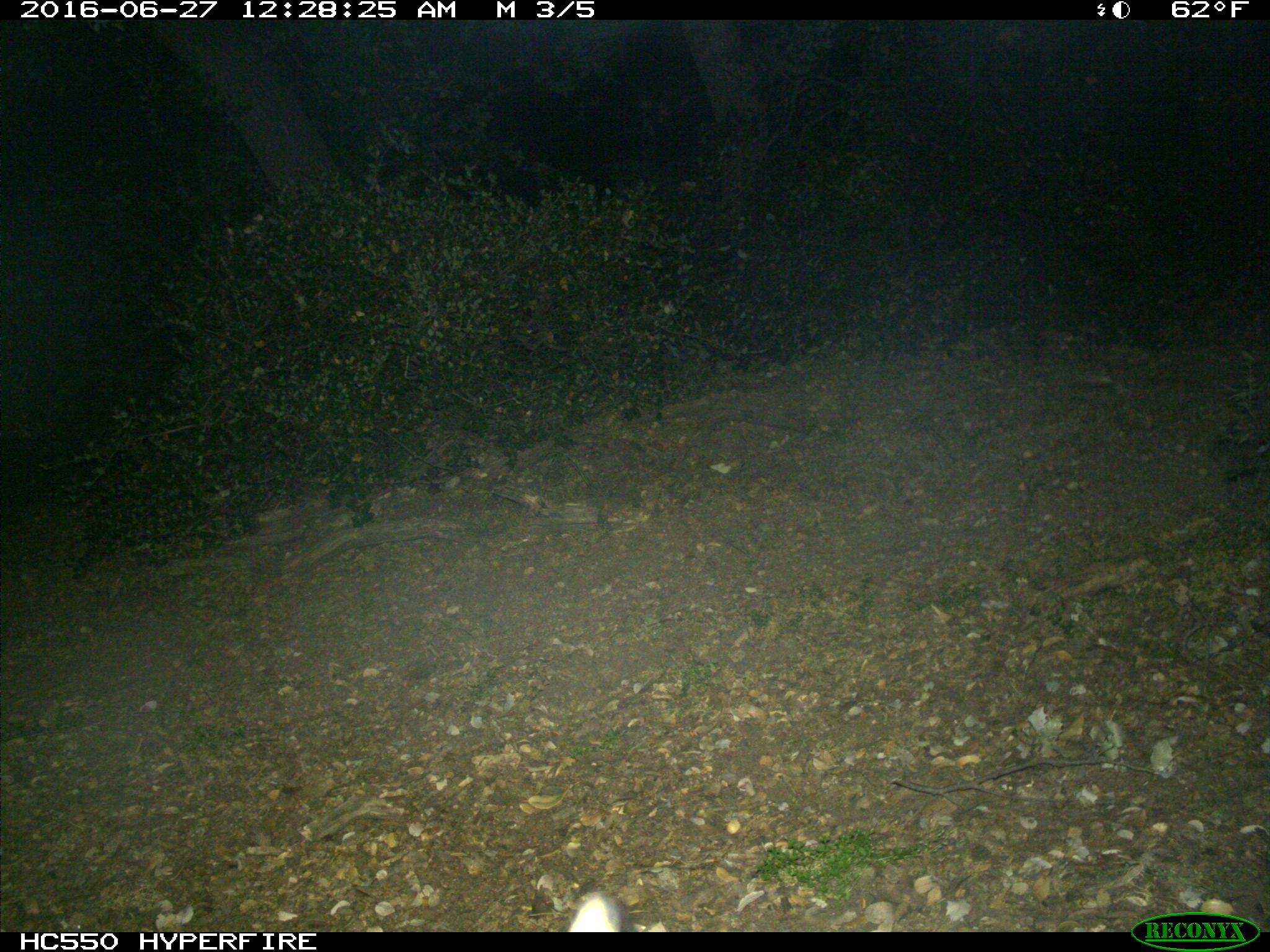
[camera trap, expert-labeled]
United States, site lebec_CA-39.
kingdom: Animalia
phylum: Chordata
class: Mammalia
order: Lagomorpha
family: Leporidae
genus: Lepus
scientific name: Lepus californicus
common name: black-tailed jackrabbit